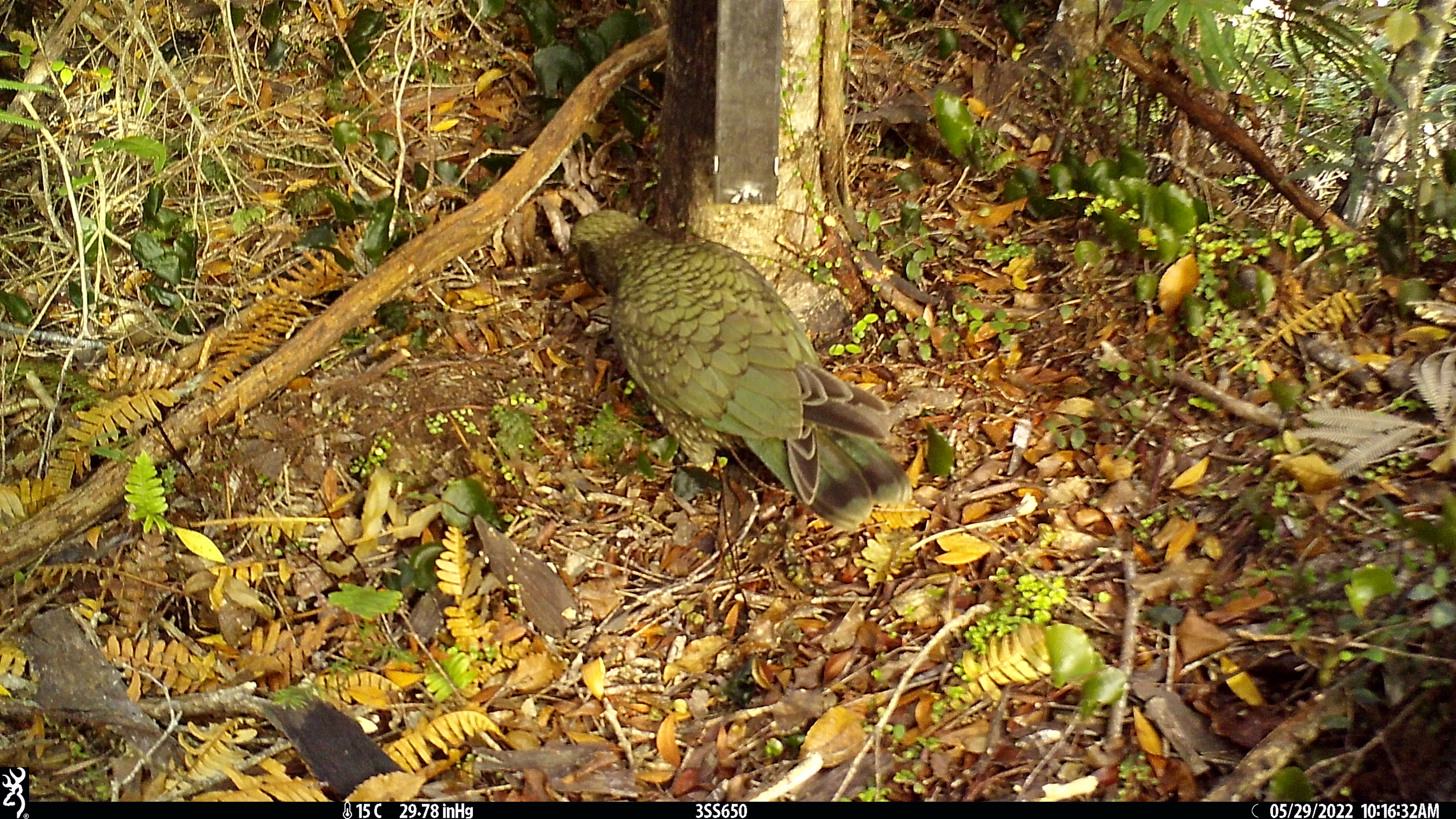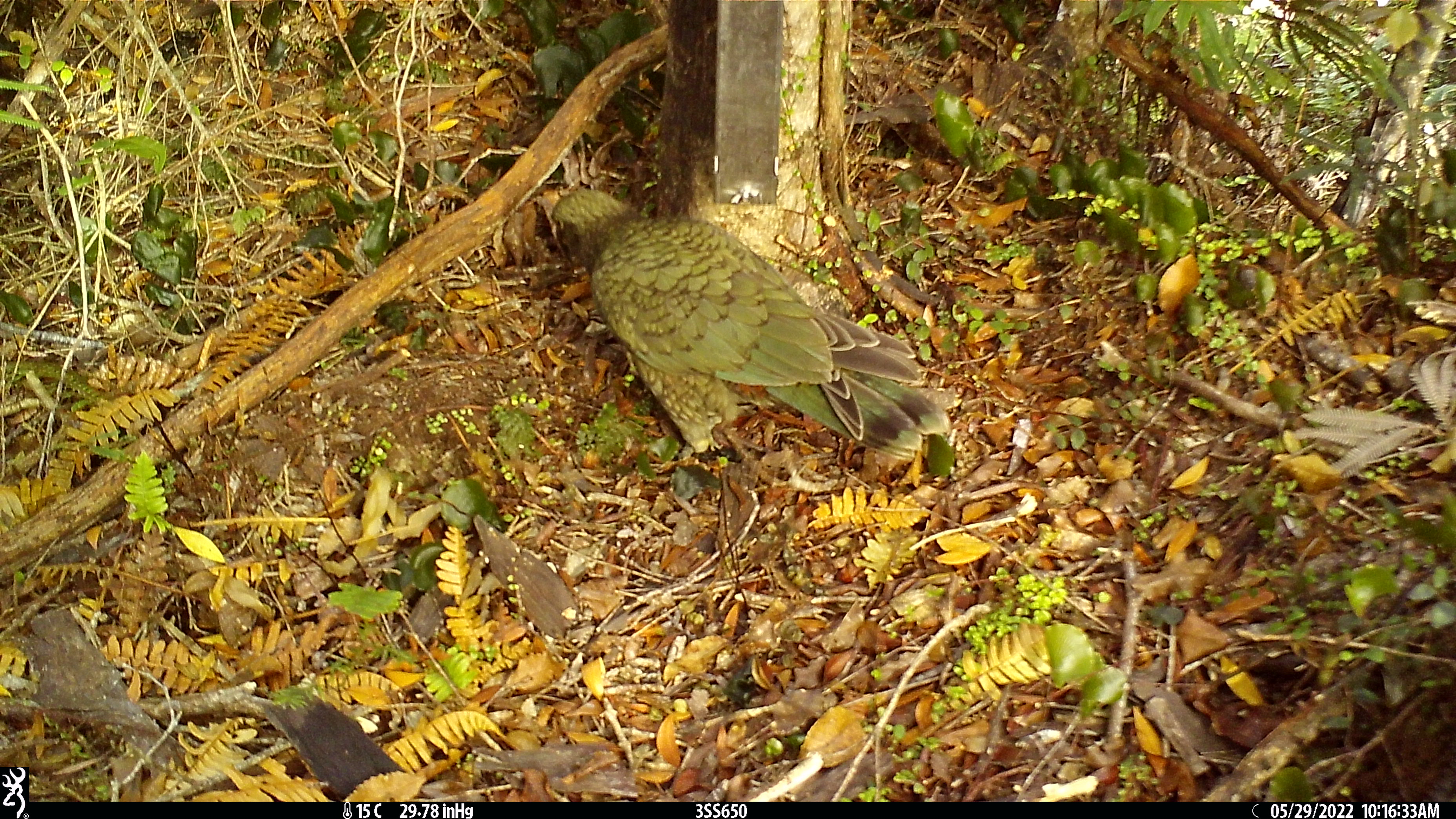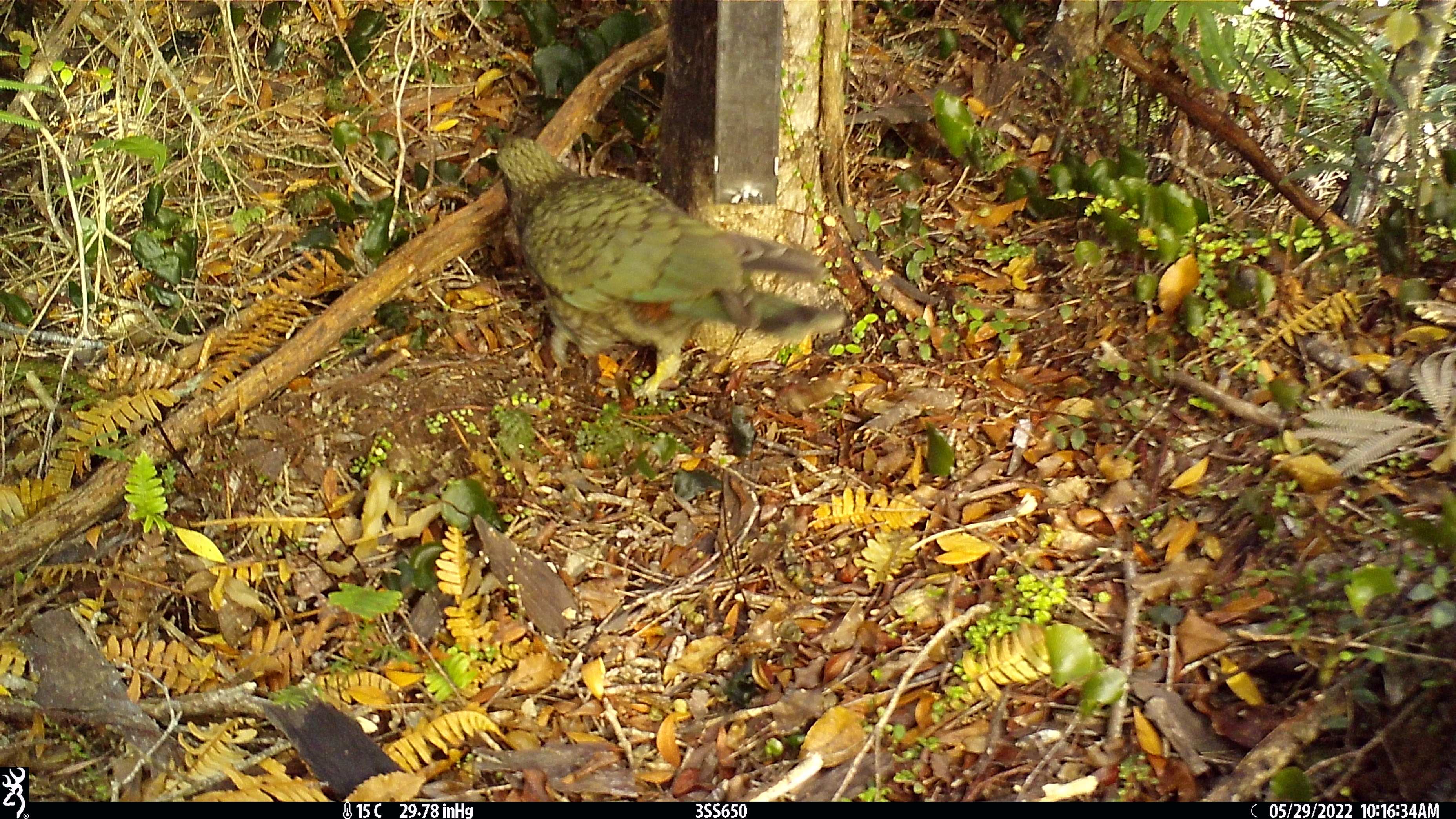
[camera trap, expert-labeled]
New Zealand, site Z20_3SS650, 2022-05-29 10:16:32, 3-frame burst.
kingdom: Animalia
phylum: Chordata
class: Aves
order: Psittaciformes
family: Strigopidae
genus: Nestor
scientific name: Nestor notabilis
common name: kea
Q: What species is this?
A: Kea (Nestor notabilis).